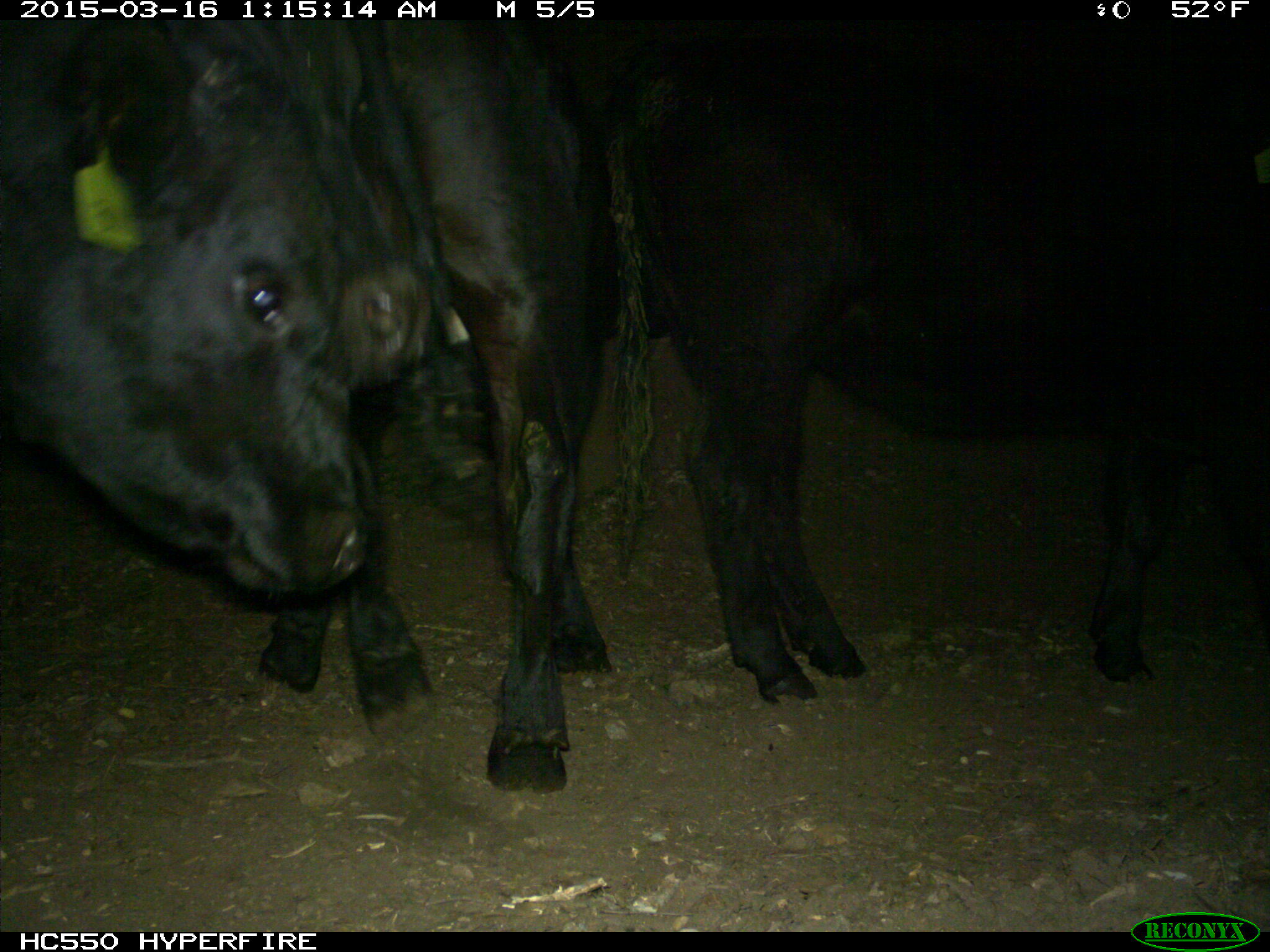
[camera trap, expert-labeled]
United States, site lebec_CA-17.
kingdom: Animalia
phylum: Chordata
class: Mammalia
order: Artiodactyla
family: Bovidae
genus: Bos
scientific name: Bos taurus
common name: domestic cow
Bos taurus (domestic cow).